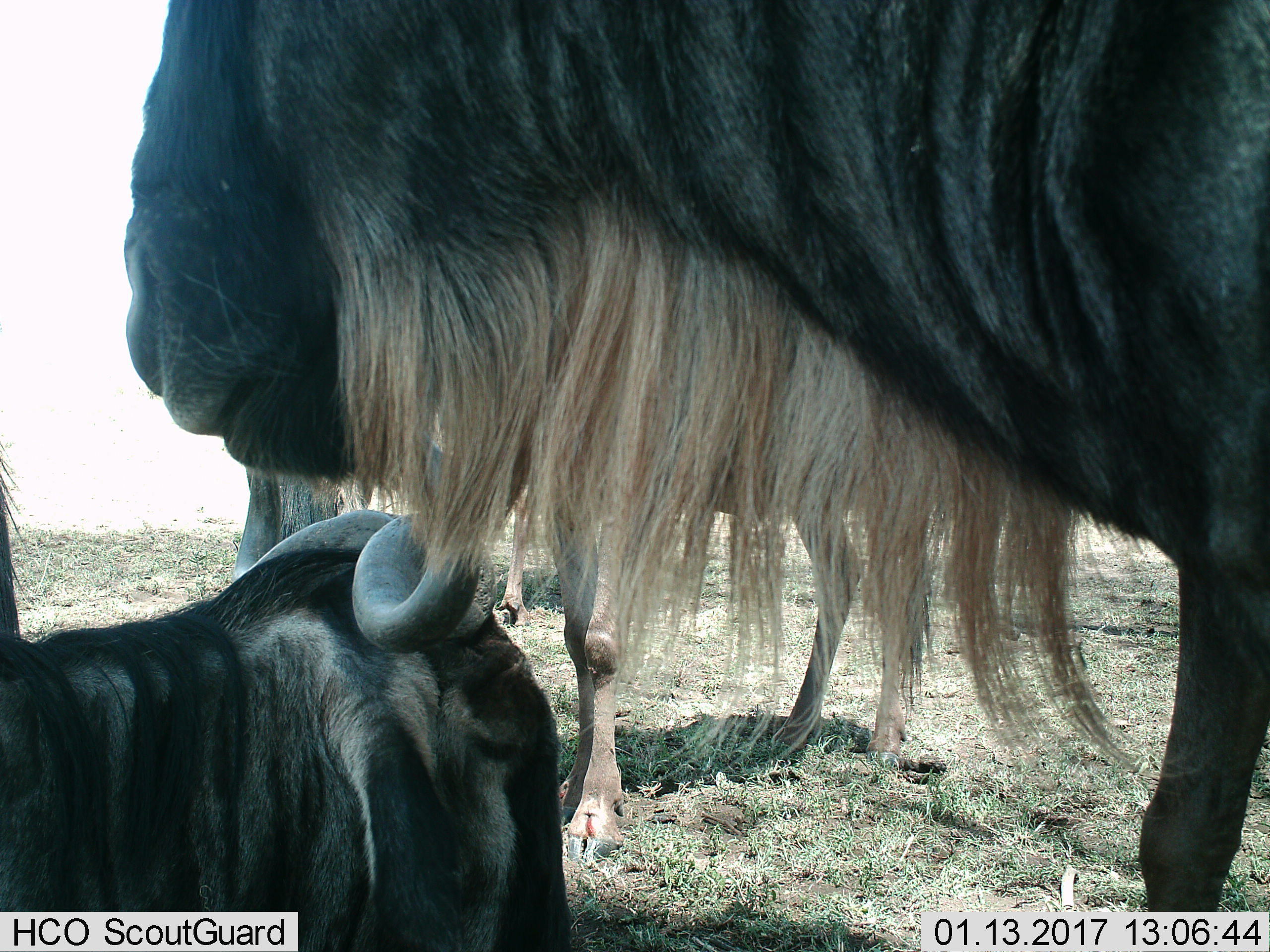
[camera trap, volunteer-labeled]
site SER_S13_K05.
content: unidentified animal